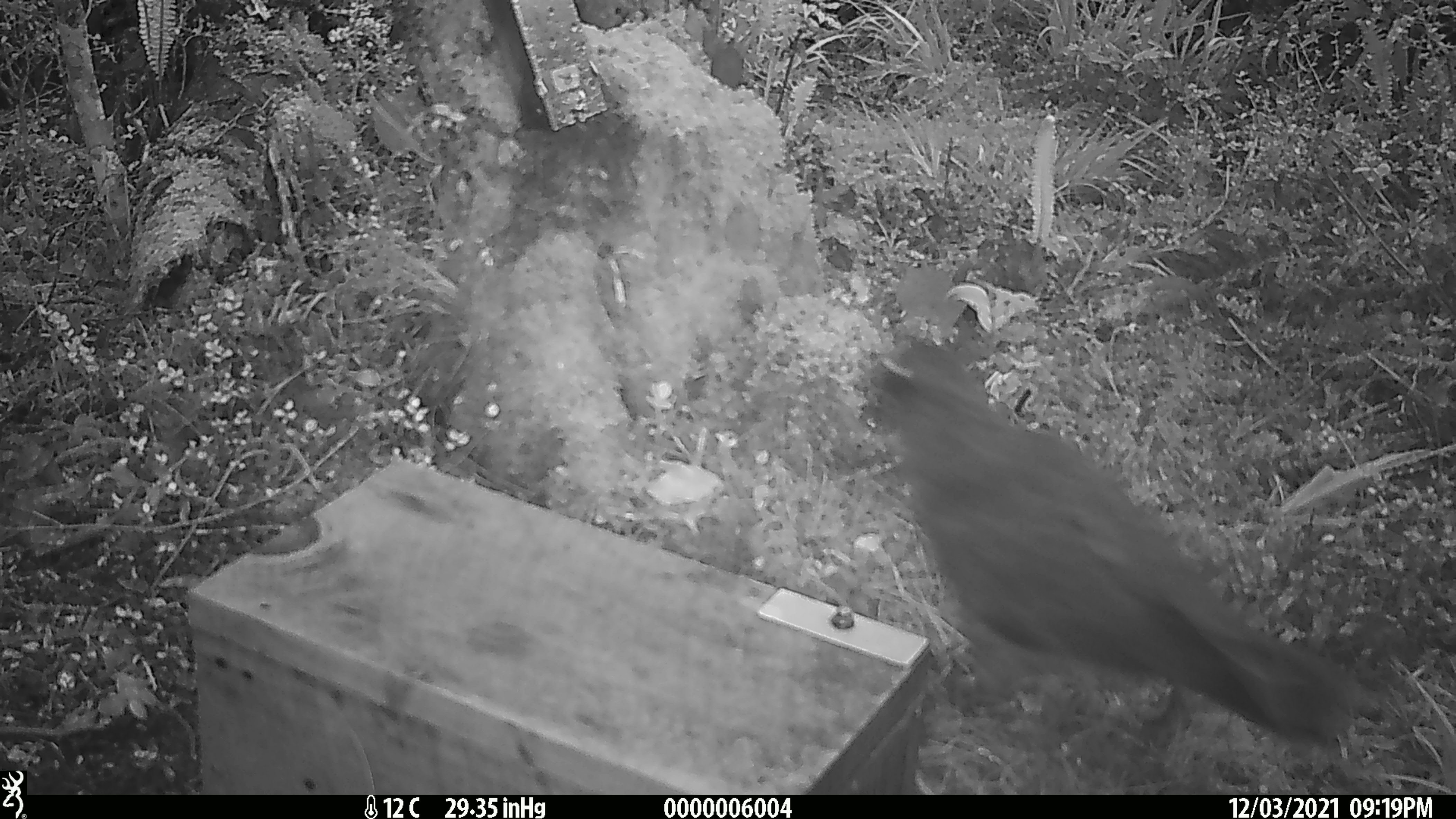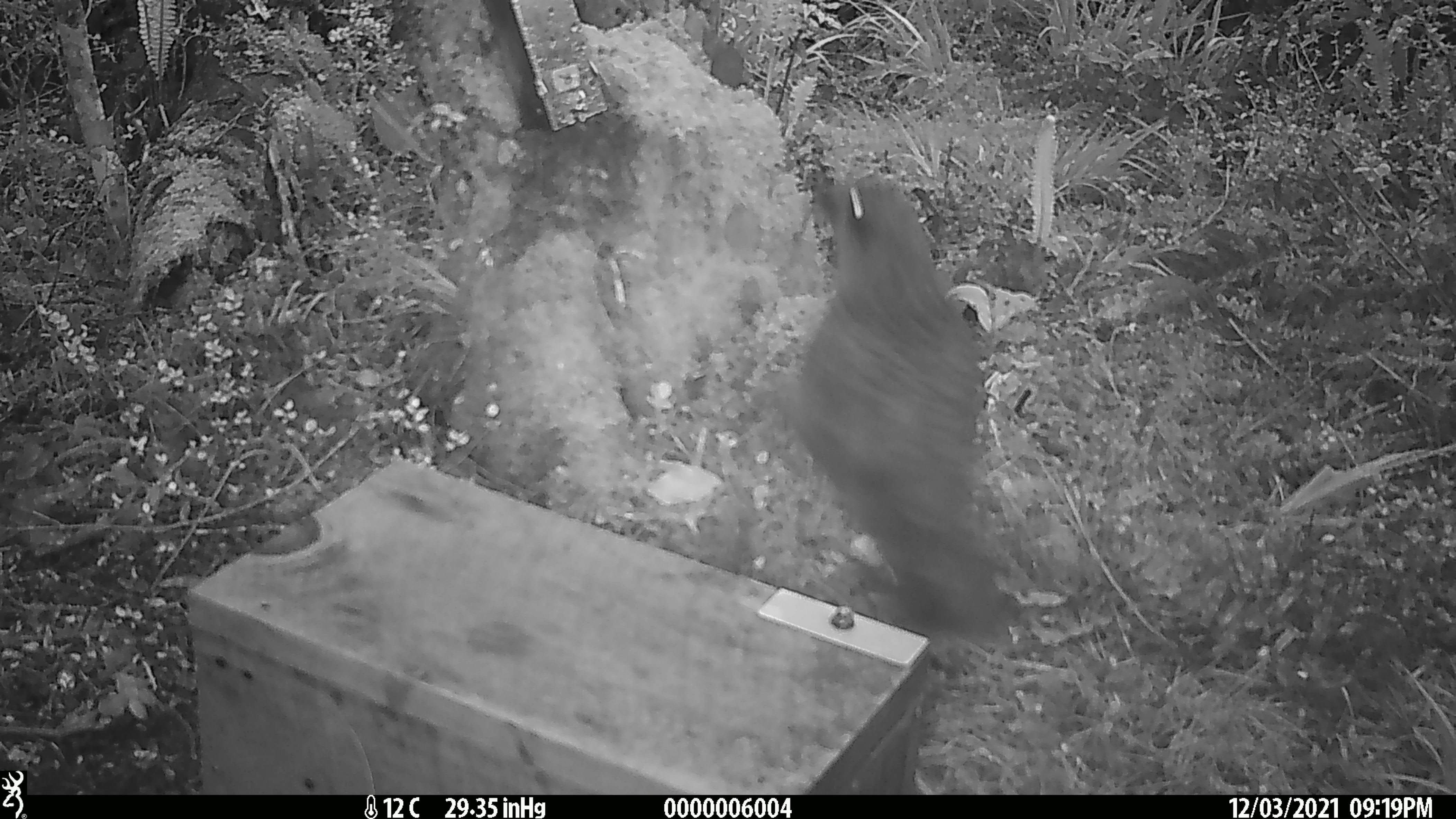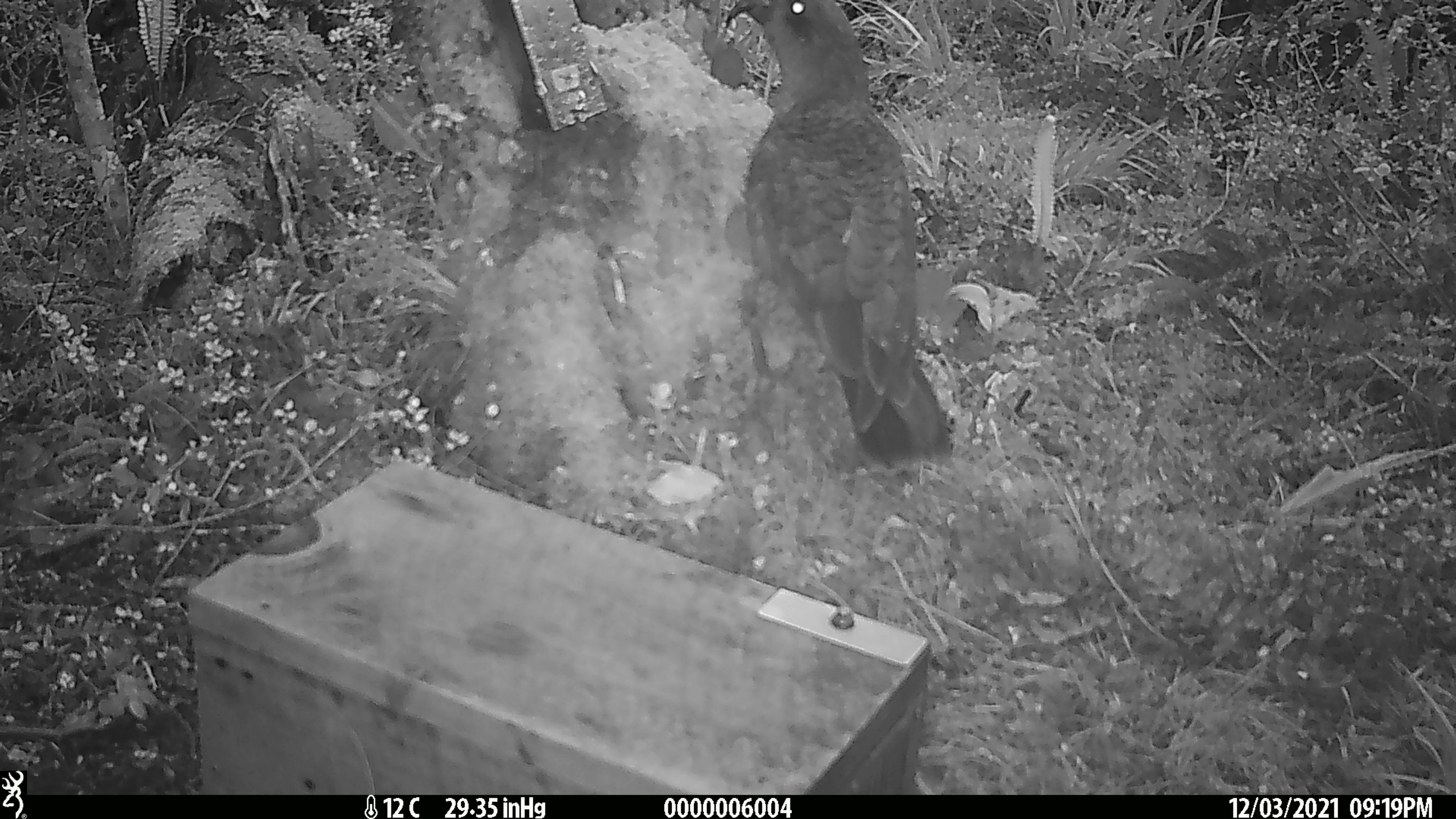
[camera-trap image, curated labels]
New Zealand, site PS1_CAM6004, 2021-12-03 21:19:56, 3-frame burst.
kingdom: Animalia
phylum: Chordata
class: Aves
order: Psittaciformes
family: Strigopidae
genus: Nestor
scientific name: Nestor notabilis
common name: kea